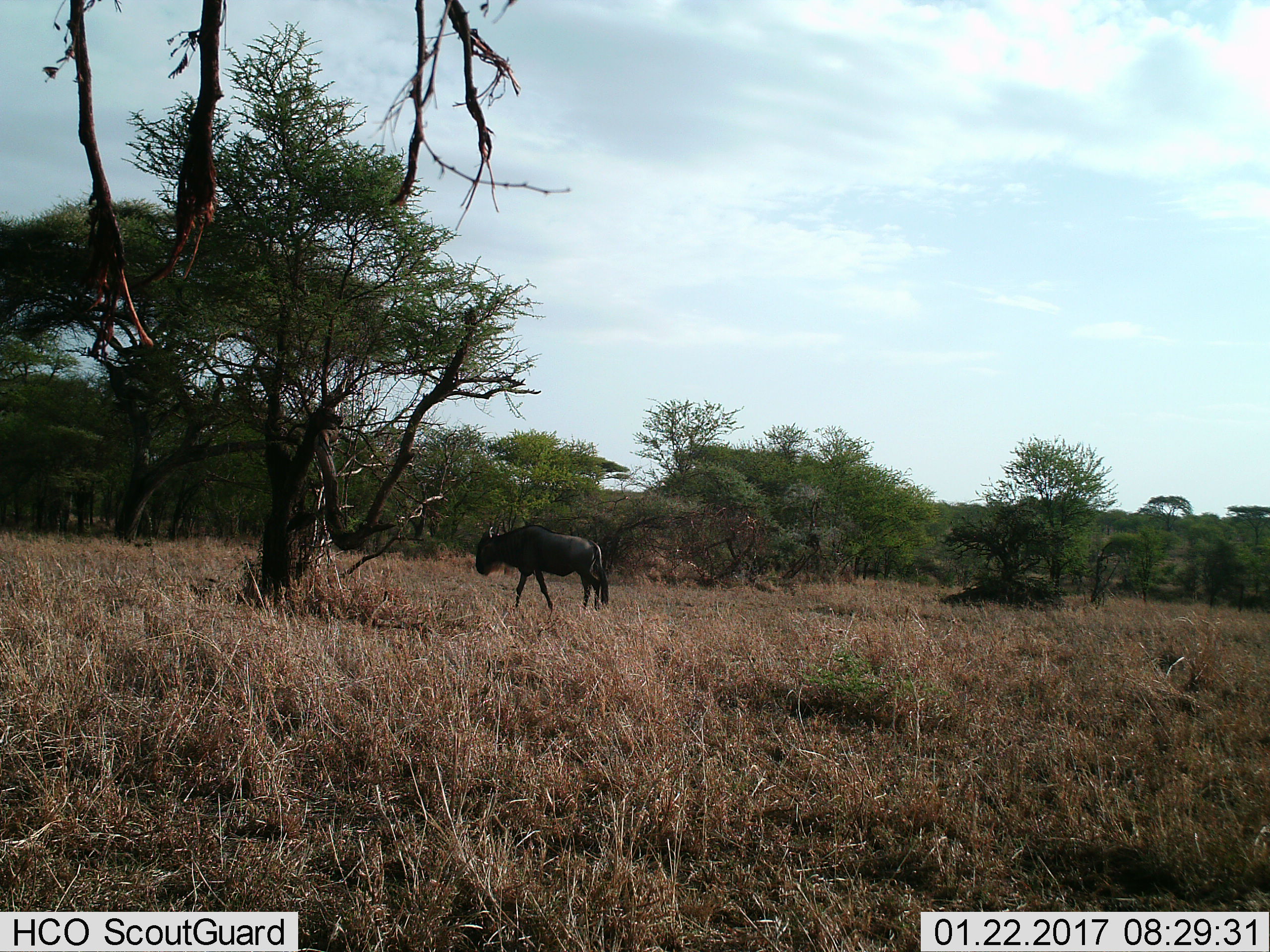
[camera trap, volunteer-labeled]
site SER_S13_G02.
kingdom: Animalia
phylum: Chordata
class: Mammalia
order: Artiodactyla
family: Bovidae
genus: Connochaetes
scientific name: Connochaetes taurinus taurinus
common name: blue wildebeest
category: wildebeestblue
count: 1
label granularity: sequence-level